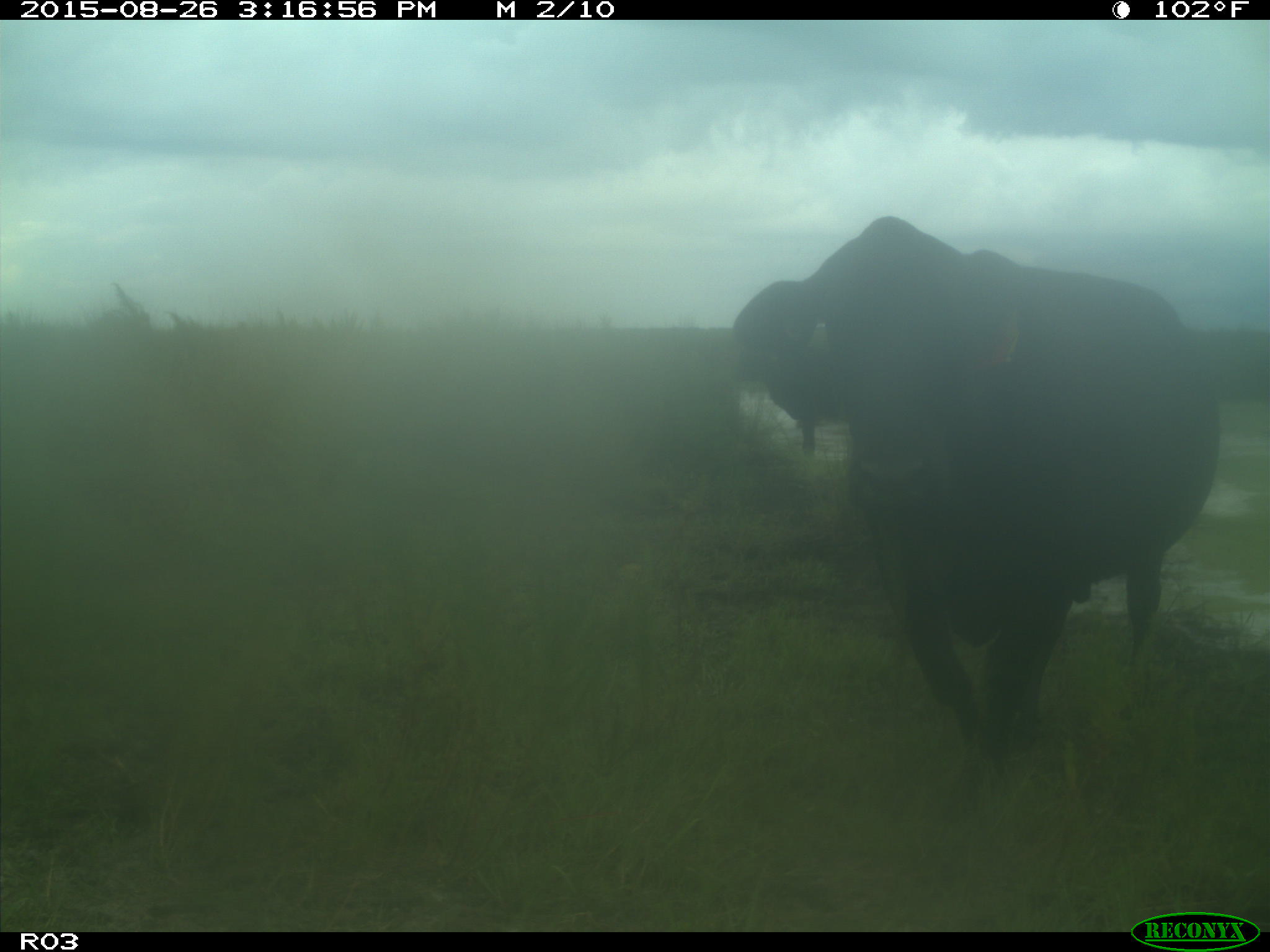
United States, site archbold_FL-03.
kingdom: Animalia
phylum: Chordata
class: Mammalia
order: Artiodactyla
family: Bovidae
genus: Bos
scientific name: Bos taurus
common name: domestic cow